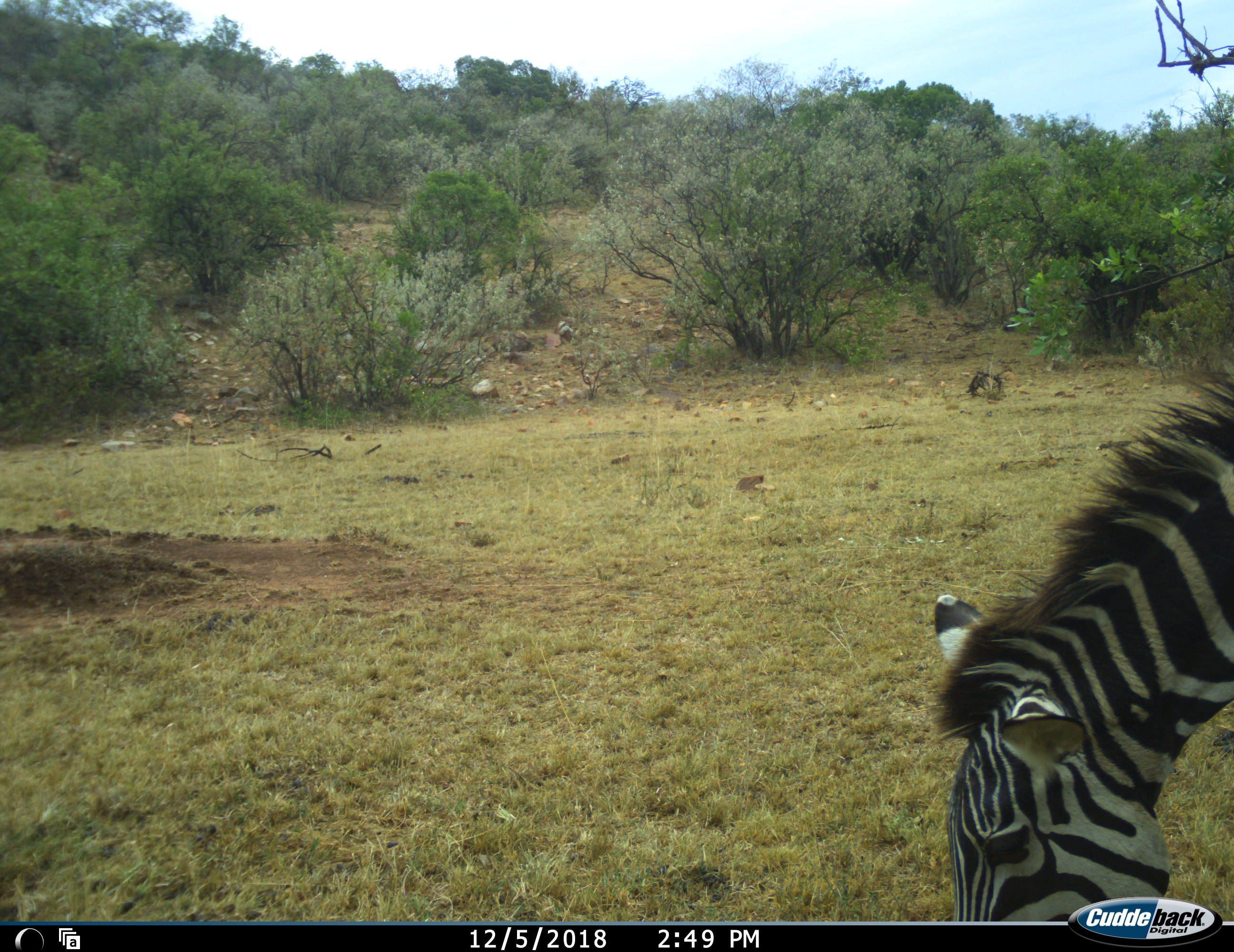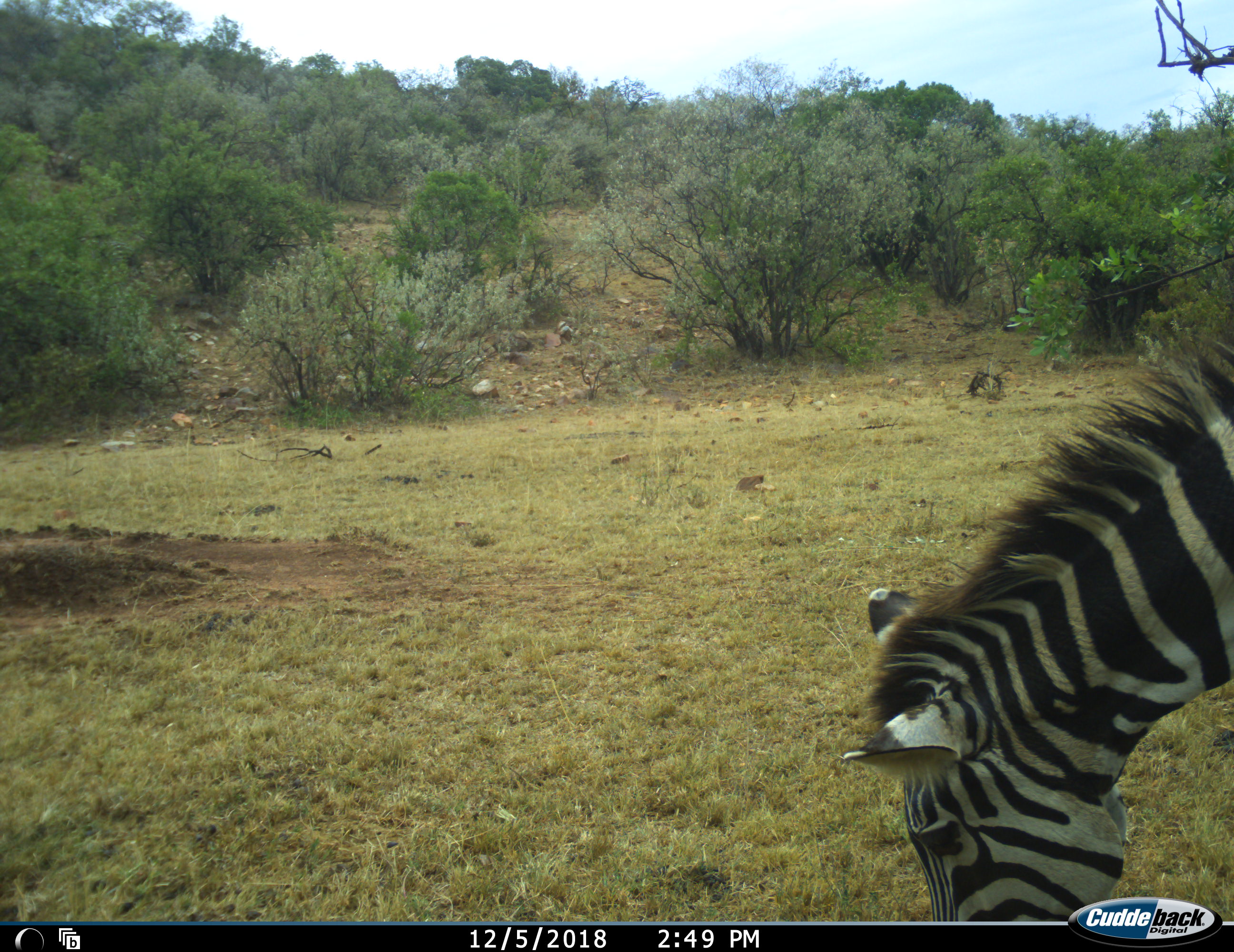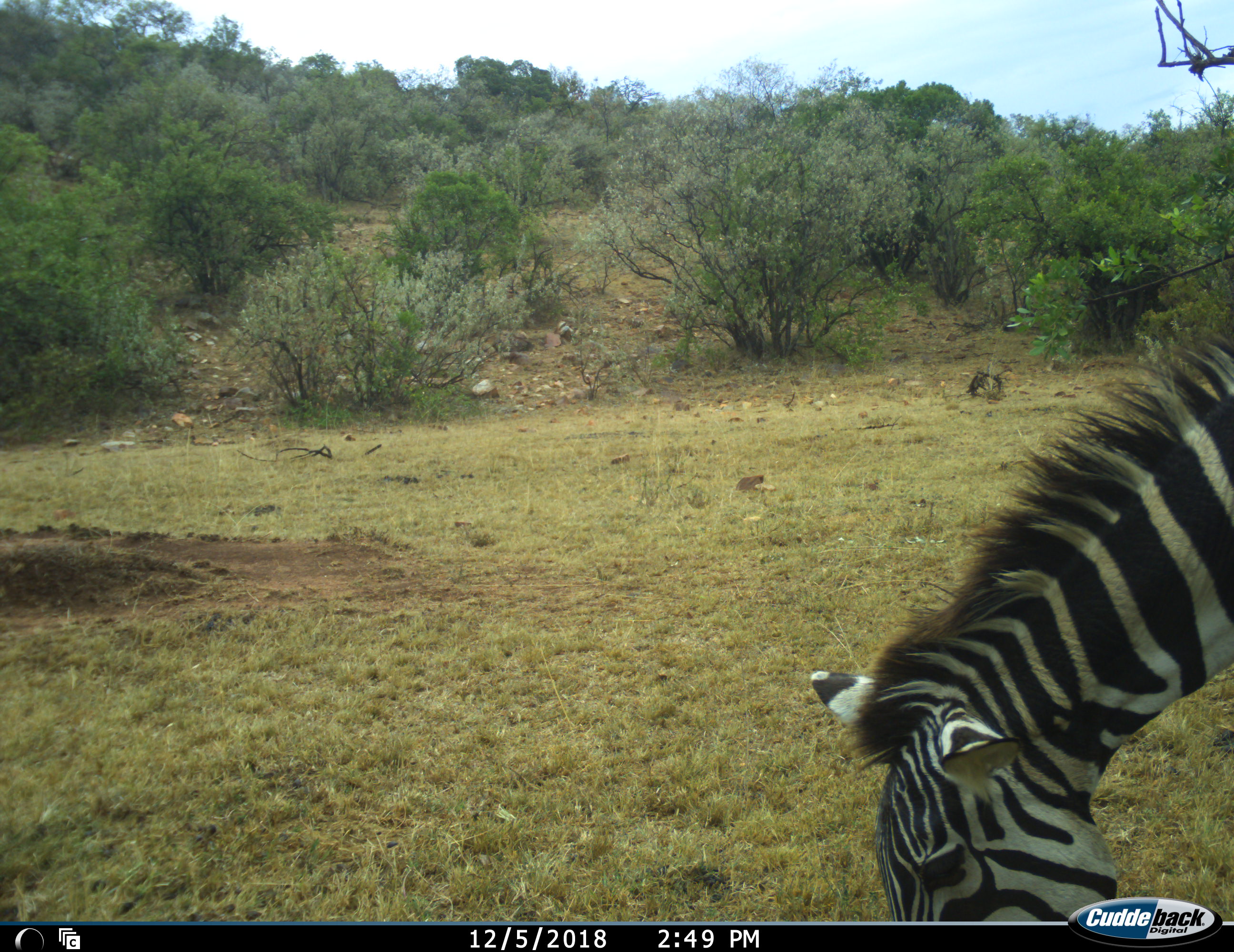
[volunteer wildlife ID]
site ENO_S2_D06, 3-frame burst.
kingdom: Animalia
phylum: Chordata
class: Mammalia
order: Perissodactyla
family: Equidae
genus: Equus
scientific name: Equus quagga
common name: plains zebra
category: zebraplains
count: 1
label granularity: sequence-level